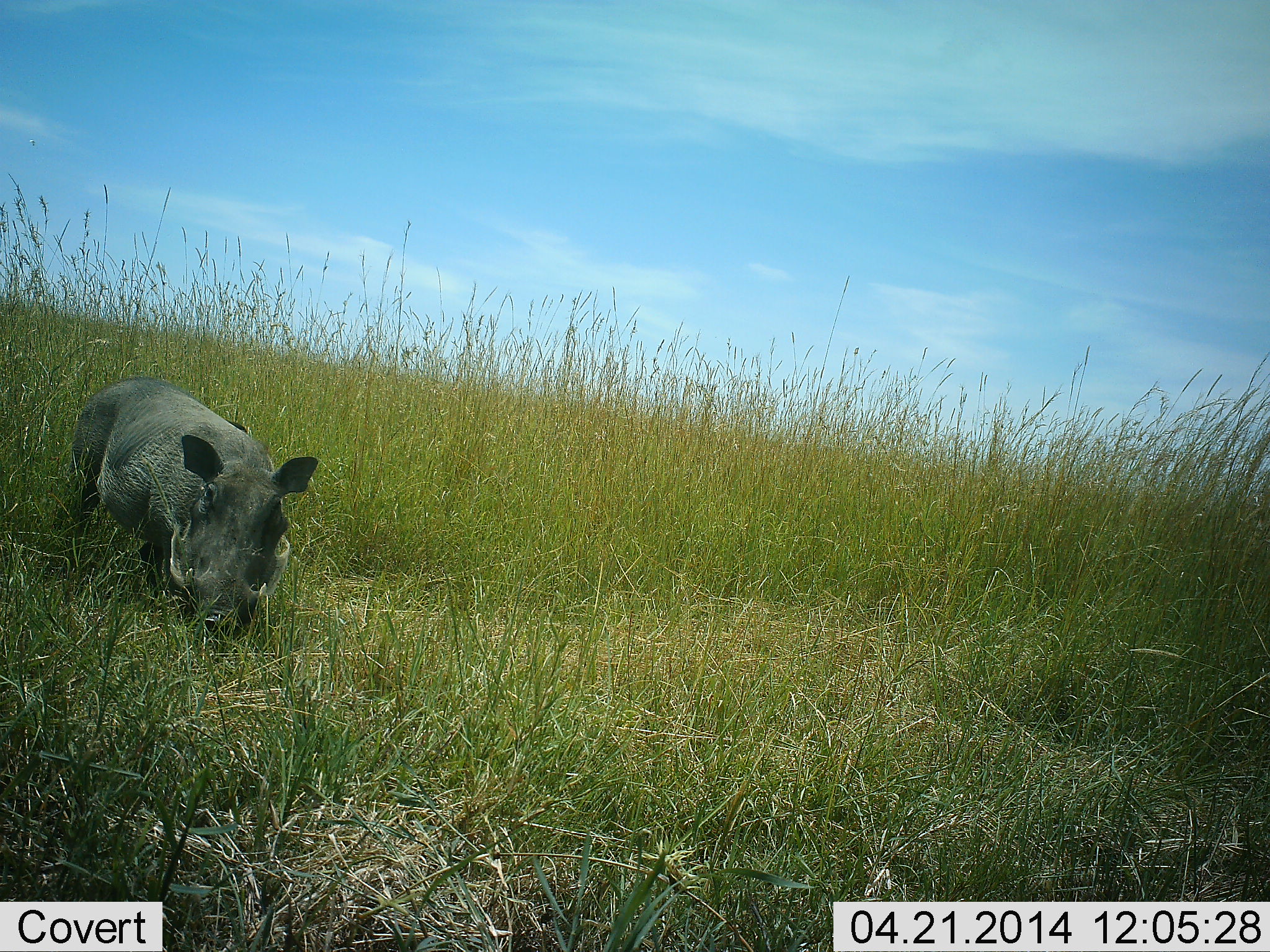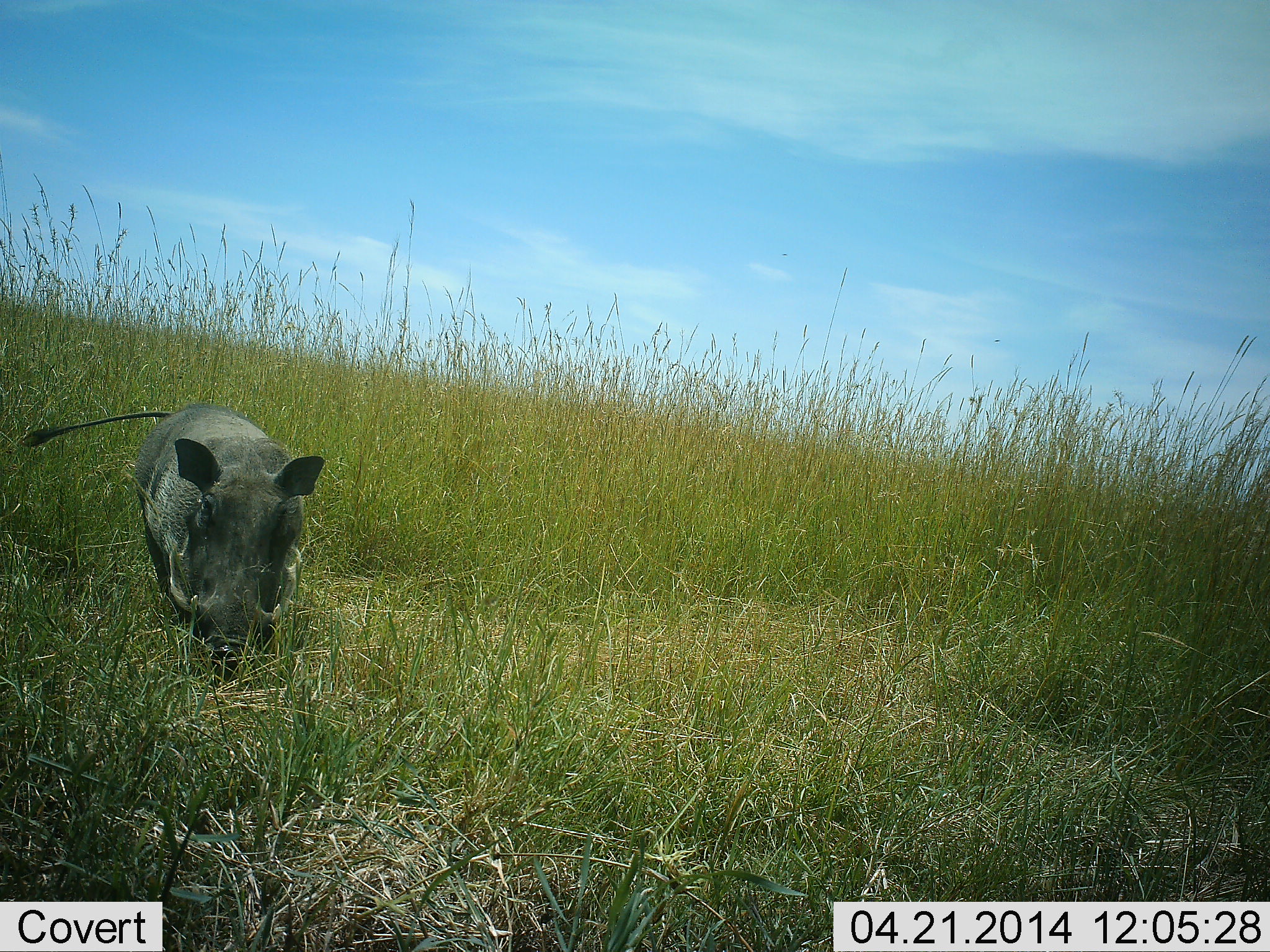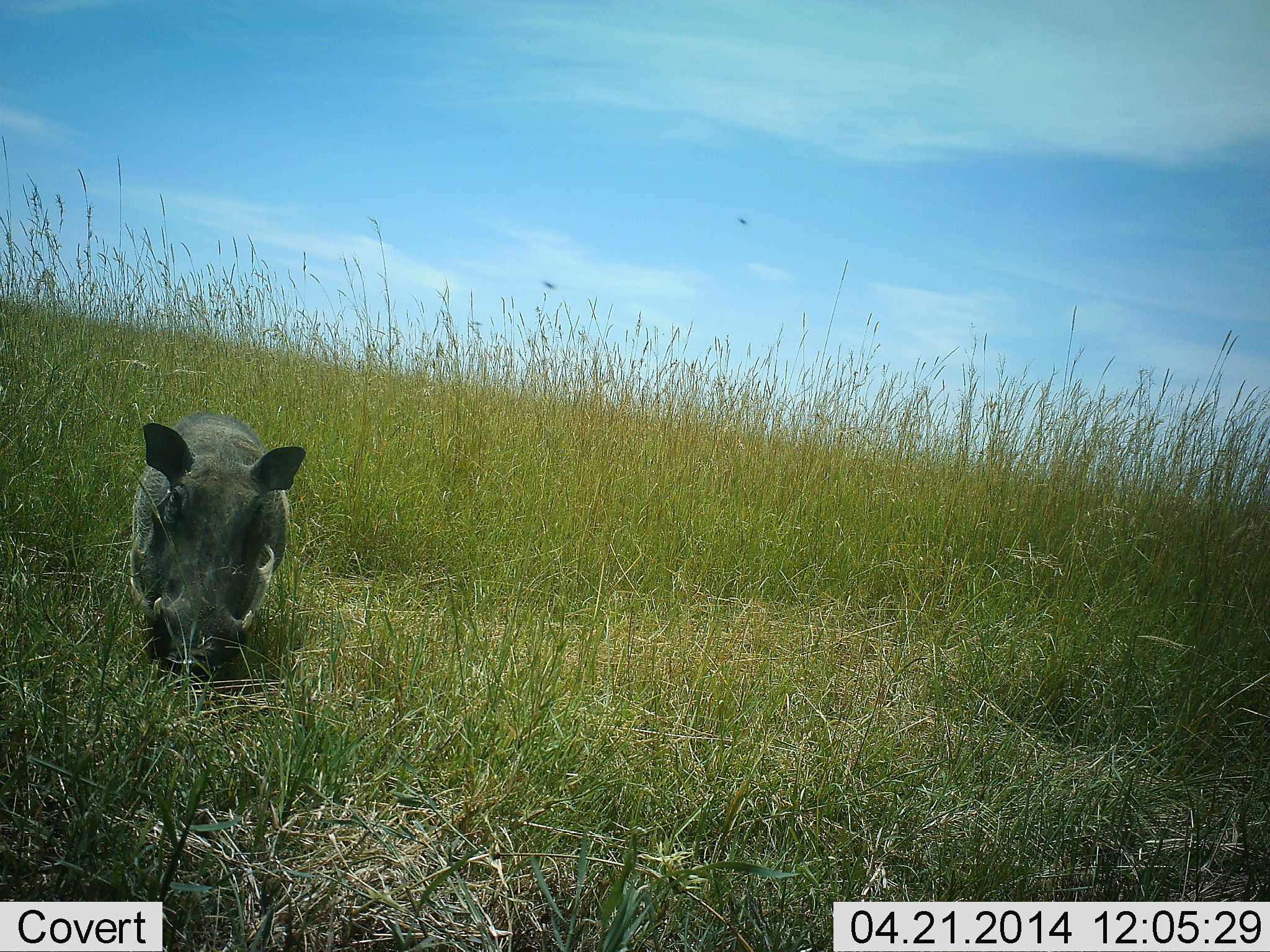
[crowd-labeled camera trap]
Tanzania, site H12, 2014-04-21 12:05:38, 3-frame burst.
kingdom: Animalia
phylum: Chordata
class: Mammalia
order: Artiodactyla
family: Suidae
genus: Phacochoerus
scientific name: Phacochoerus africanus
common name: warthog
Warthog (Phacochoerus africanus), count 1. Behavior (volunteer vote fractions): standing 10%, resting 0%, moving 80%, interacting 0%. Young present (vote fraction): 0%. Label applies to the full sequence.